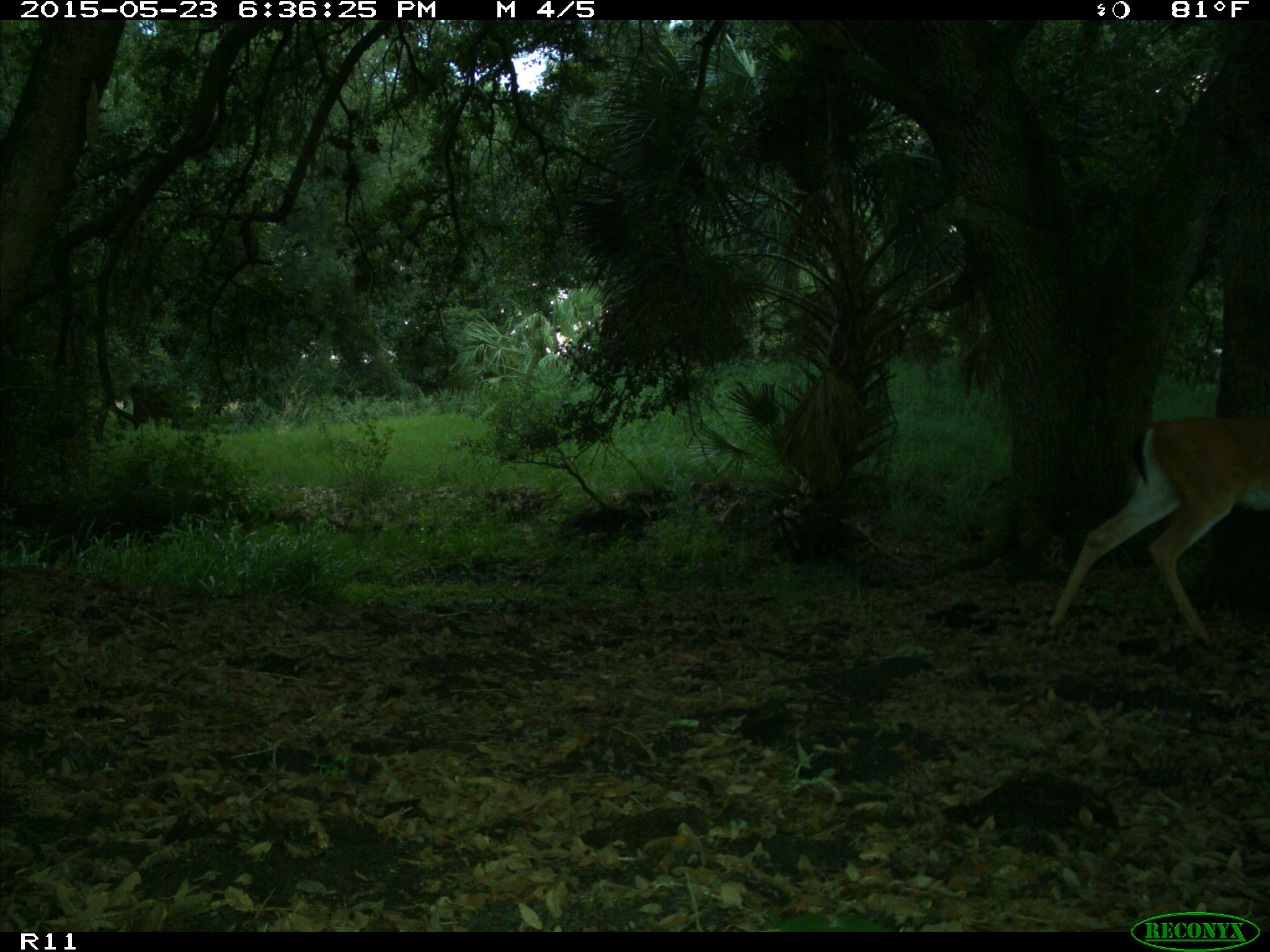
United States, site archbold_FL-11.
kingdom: Animalia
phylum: Chordata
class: Mammalia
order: Artiodactyla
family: Cervidae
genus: Odocoileus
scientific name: Odocoileus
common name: deer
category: unidentified deer